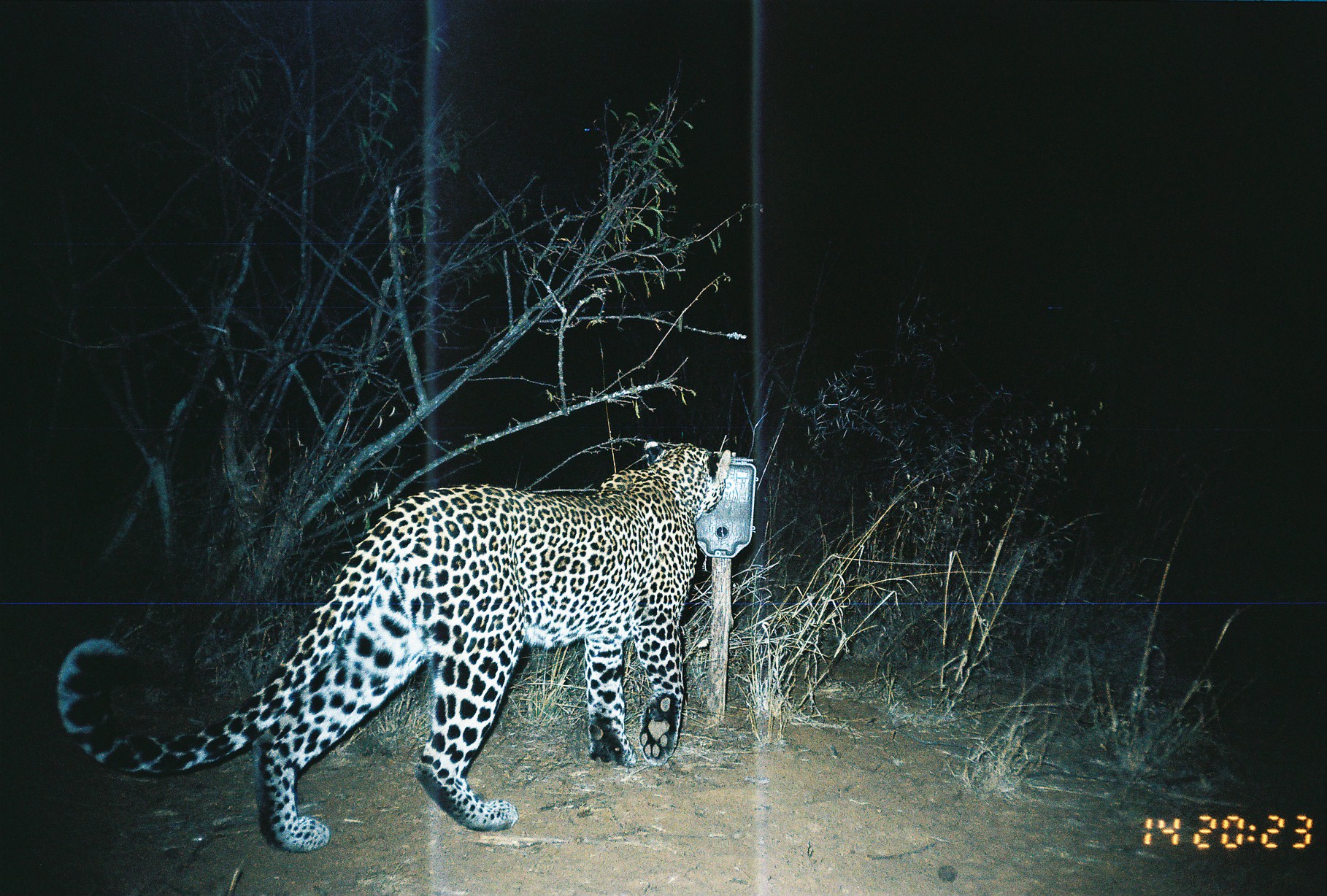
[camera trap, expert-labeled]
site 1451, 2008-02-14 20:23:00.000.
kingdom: Animalia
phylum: Chordata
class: Mammalia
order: Carnivora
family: Felidae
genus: Panthera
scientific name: Panthera pardus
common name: leopard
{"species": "Panthera pardus (leopard)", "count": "1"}